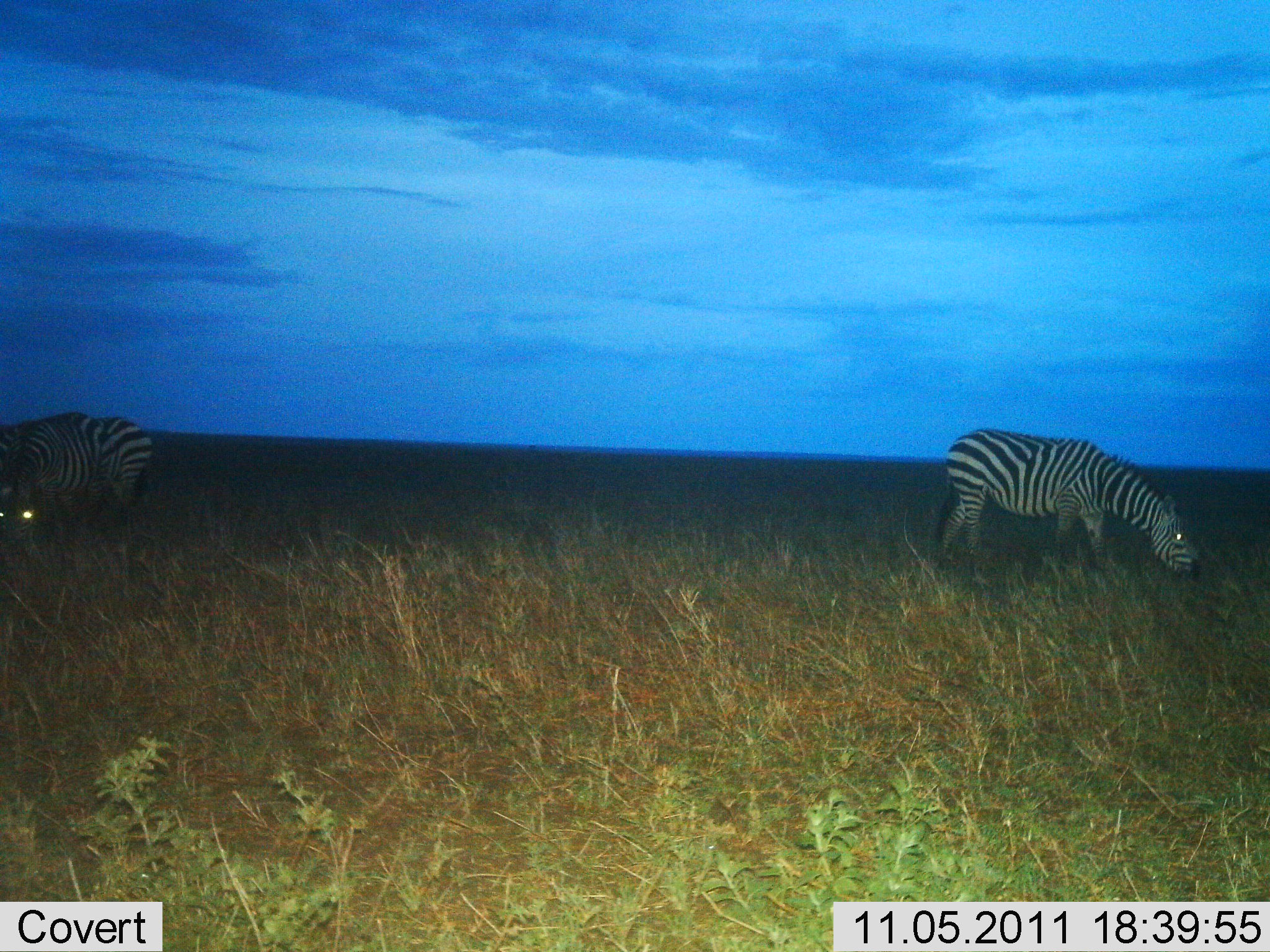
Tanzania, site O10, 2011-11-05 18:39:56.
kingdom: Animalia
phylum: Chordata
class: Mammalia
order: Perissodactyla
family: Equidae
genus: Equus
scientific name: Equus quagga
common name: plains zebra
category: zebra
Zebra (plains zebra) (Equus quagga), count 2. Behavior (volunteer vote fractions): standing 23%, resting 0%, moving 15%, interacting 0%. Young present (vote fraction): 0%. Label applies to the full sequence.